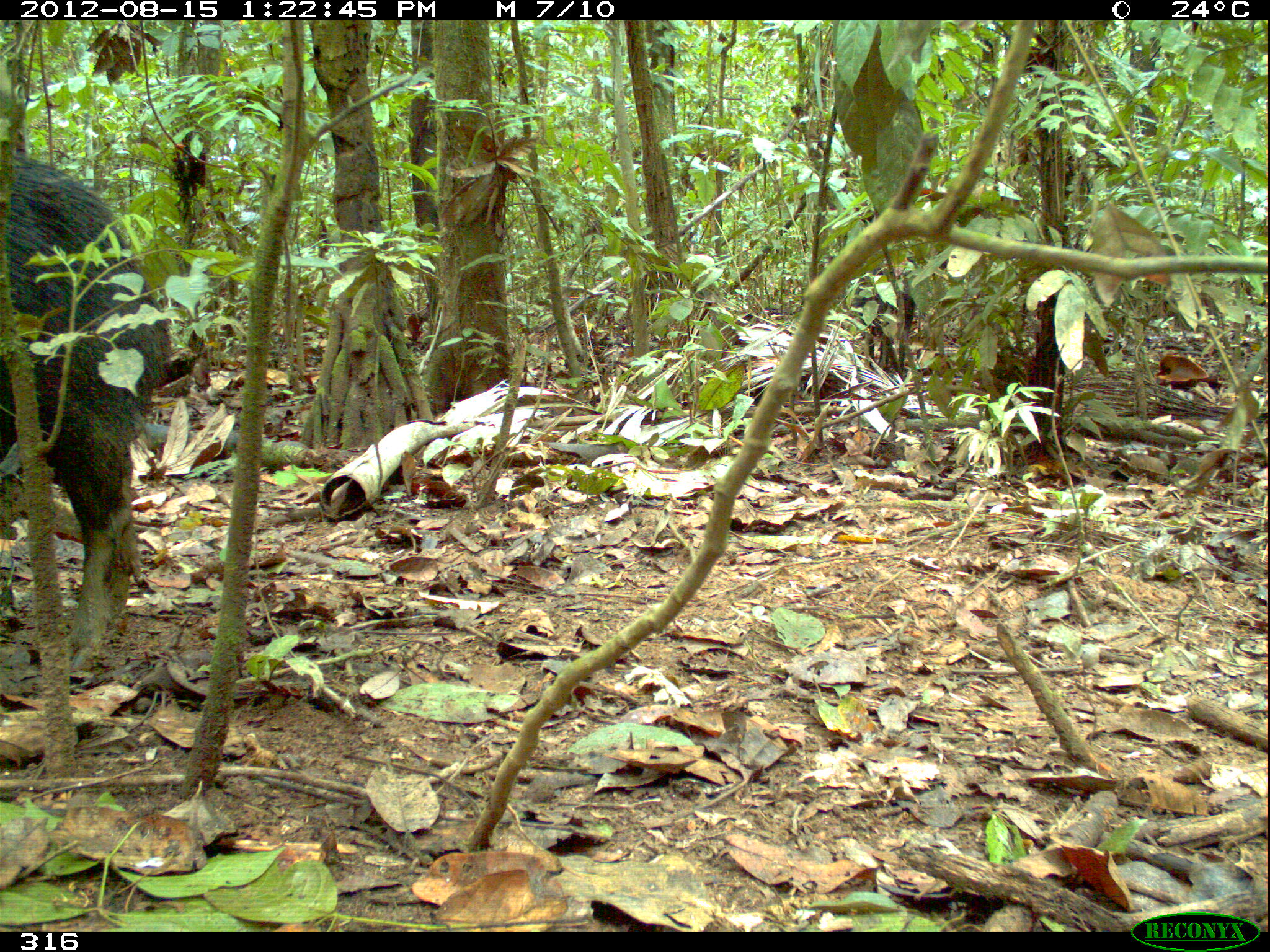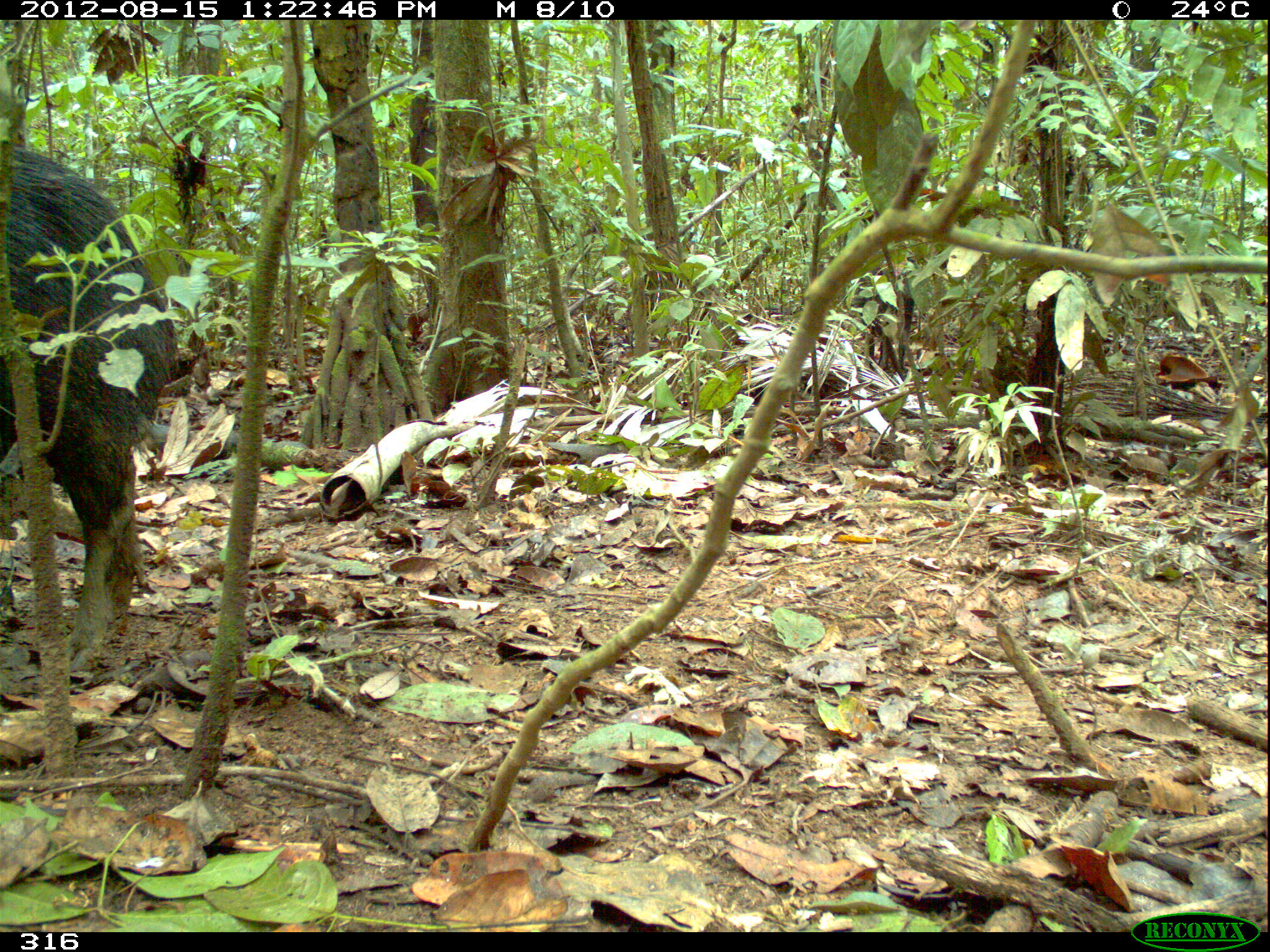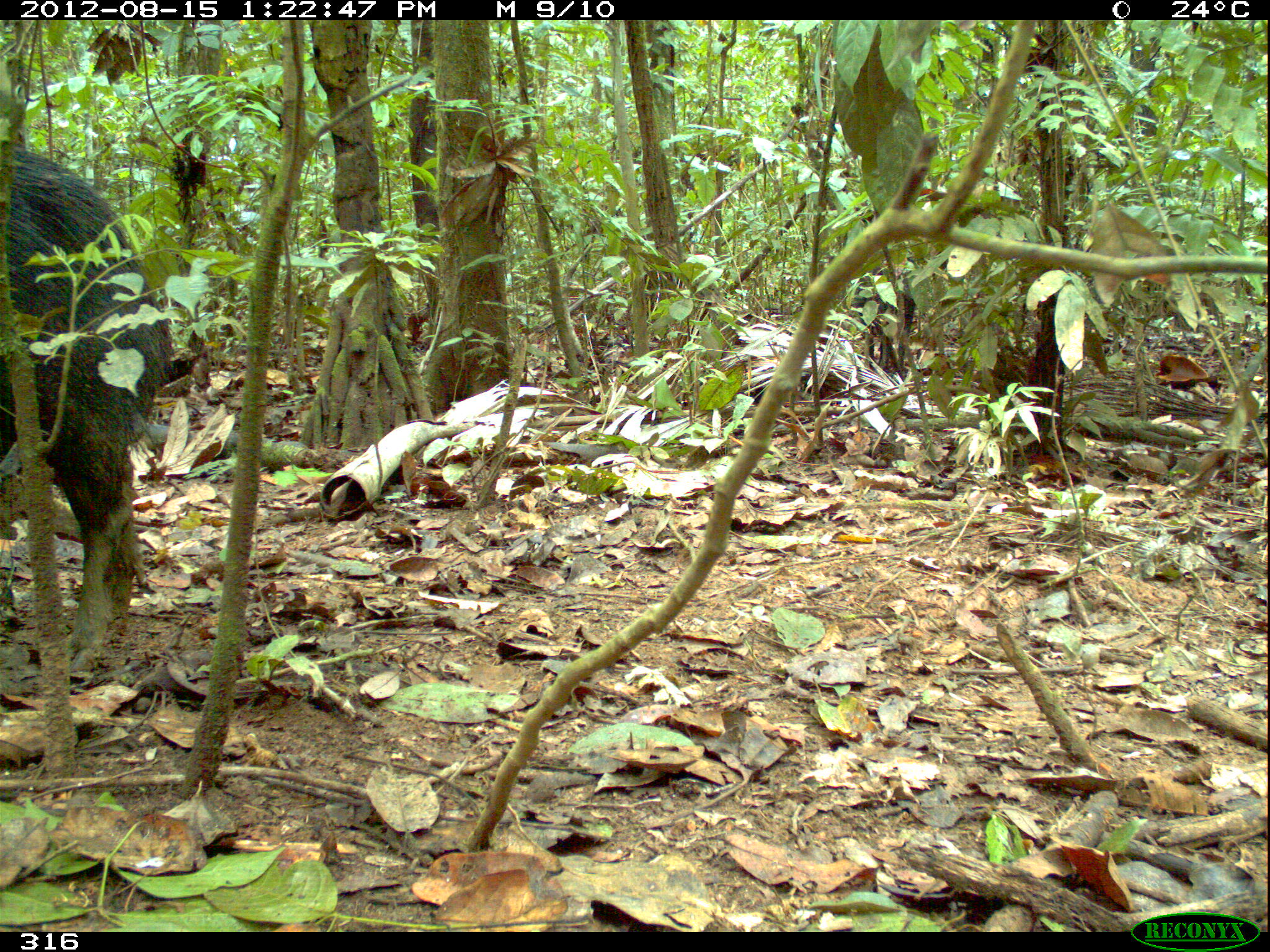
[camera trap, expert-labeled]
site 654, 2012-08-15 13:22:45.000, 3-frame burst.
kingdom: Animalia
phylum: Chordata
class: Mammalia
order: Artiodactyla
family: Tayassuidae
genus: Tayassu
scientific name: Tayassu pecari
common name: white-lipped peccary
Tayassu pecari (white-lipped peccary).